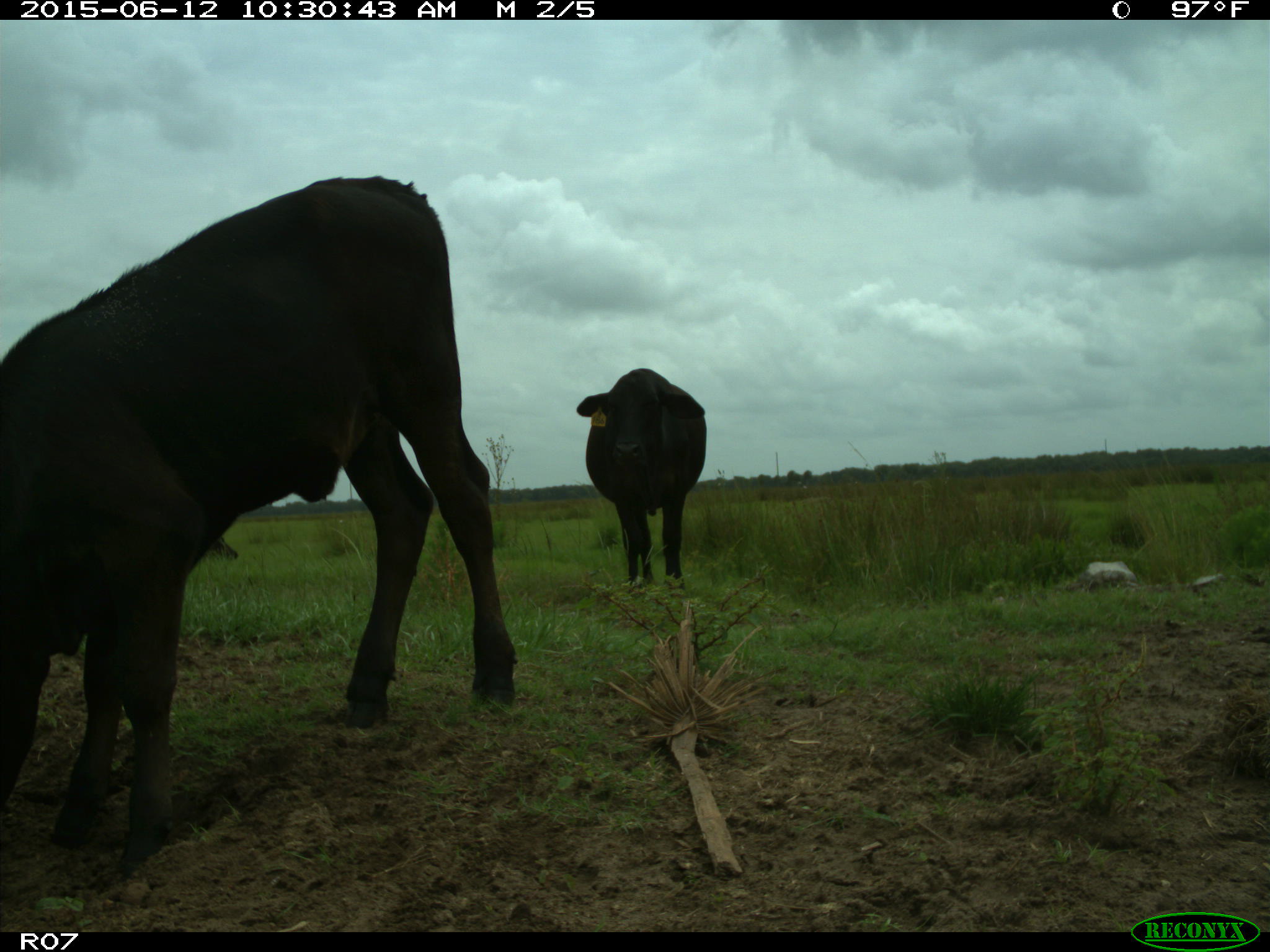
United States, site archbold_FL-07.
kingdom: Animalia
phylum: Chordata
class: Mammalia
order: Artiodactyla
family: Bovidae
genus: Bos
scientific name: Bos taurus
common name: domestic cow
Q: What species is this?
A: Bos taurus (domestic cow).